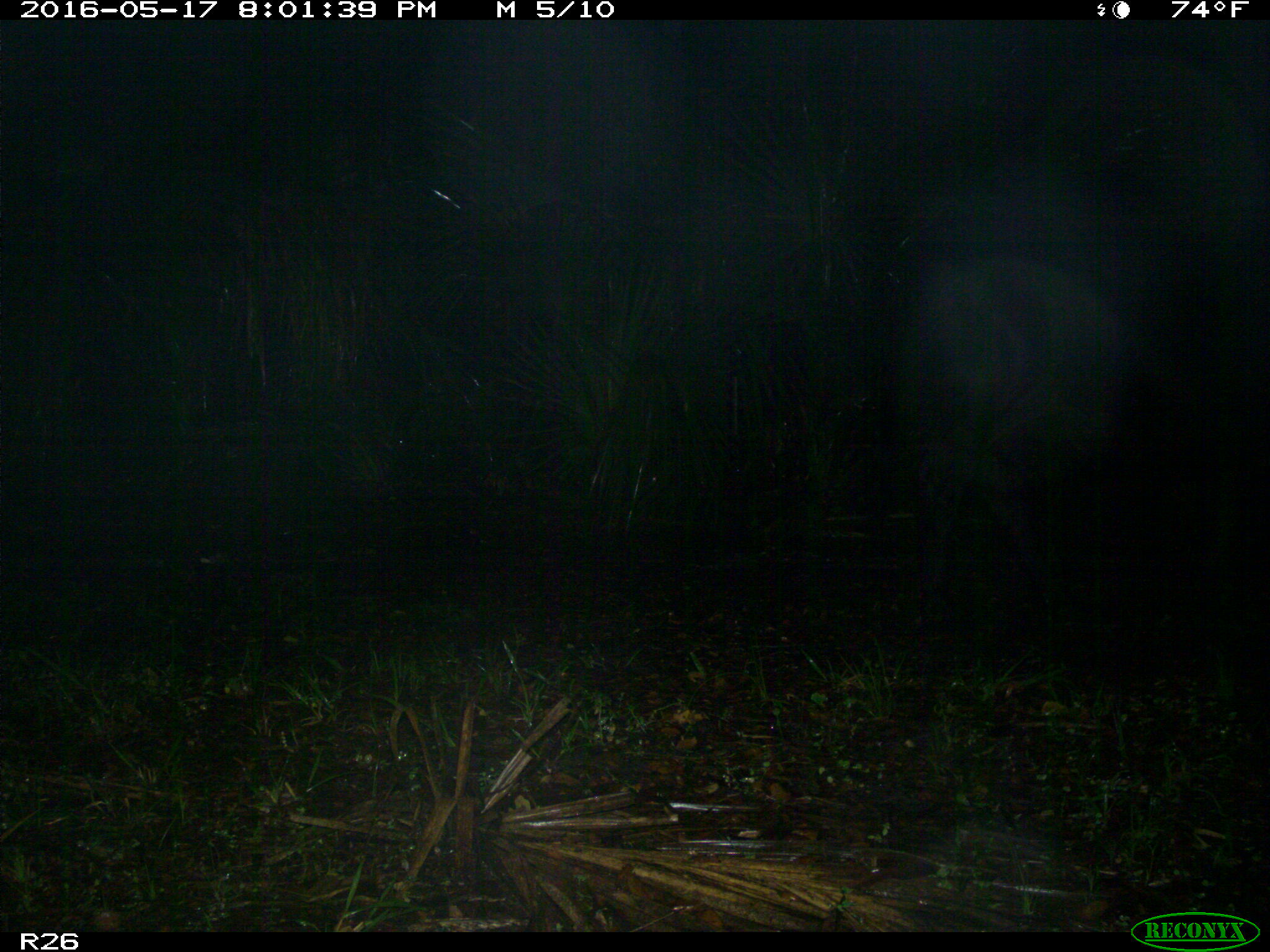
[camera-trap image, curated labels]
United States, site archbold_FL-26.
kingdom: Animalia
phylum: Chordata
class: Mammalia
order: Artiodactyla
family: Bovidae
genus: Bos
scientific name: Bos taurus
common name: domestic cow